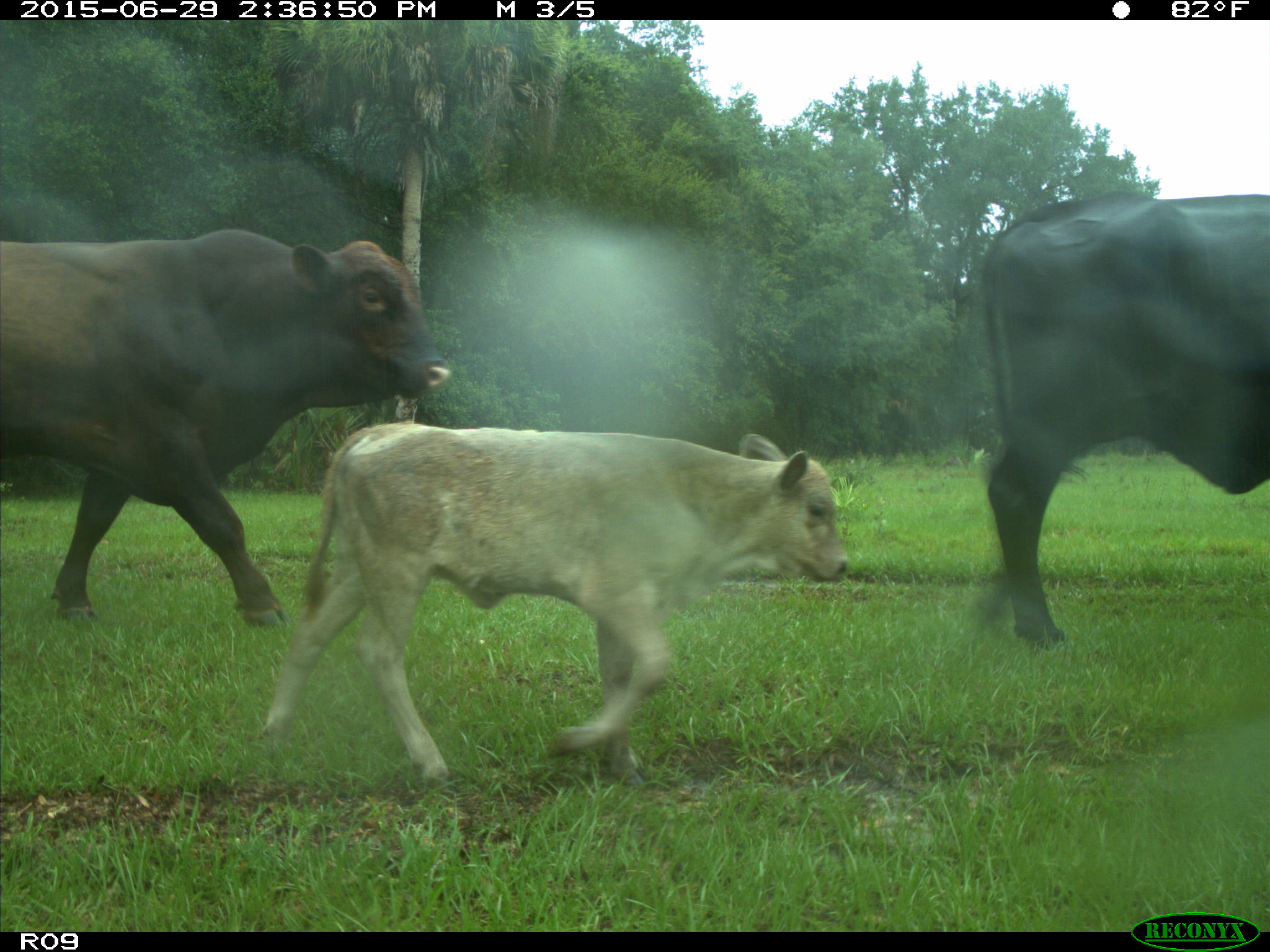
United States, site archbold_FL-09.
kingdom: Animalia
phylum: Chordata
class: Mammalia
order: Artiodactyla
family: Bovidae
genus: Bos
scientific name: Bos taurus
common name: domestic cow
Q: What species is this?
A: Bos taurus (domestic cow).